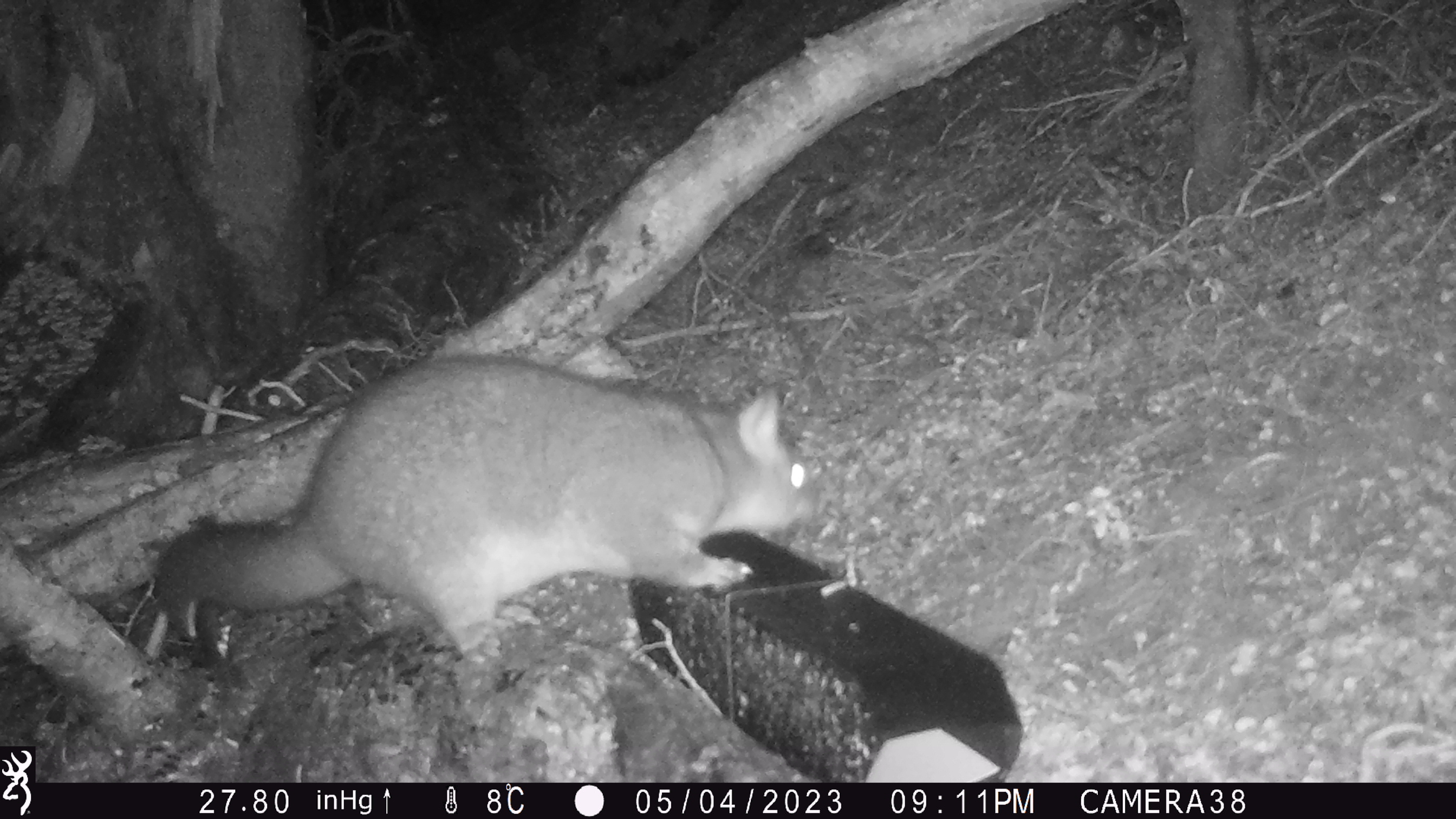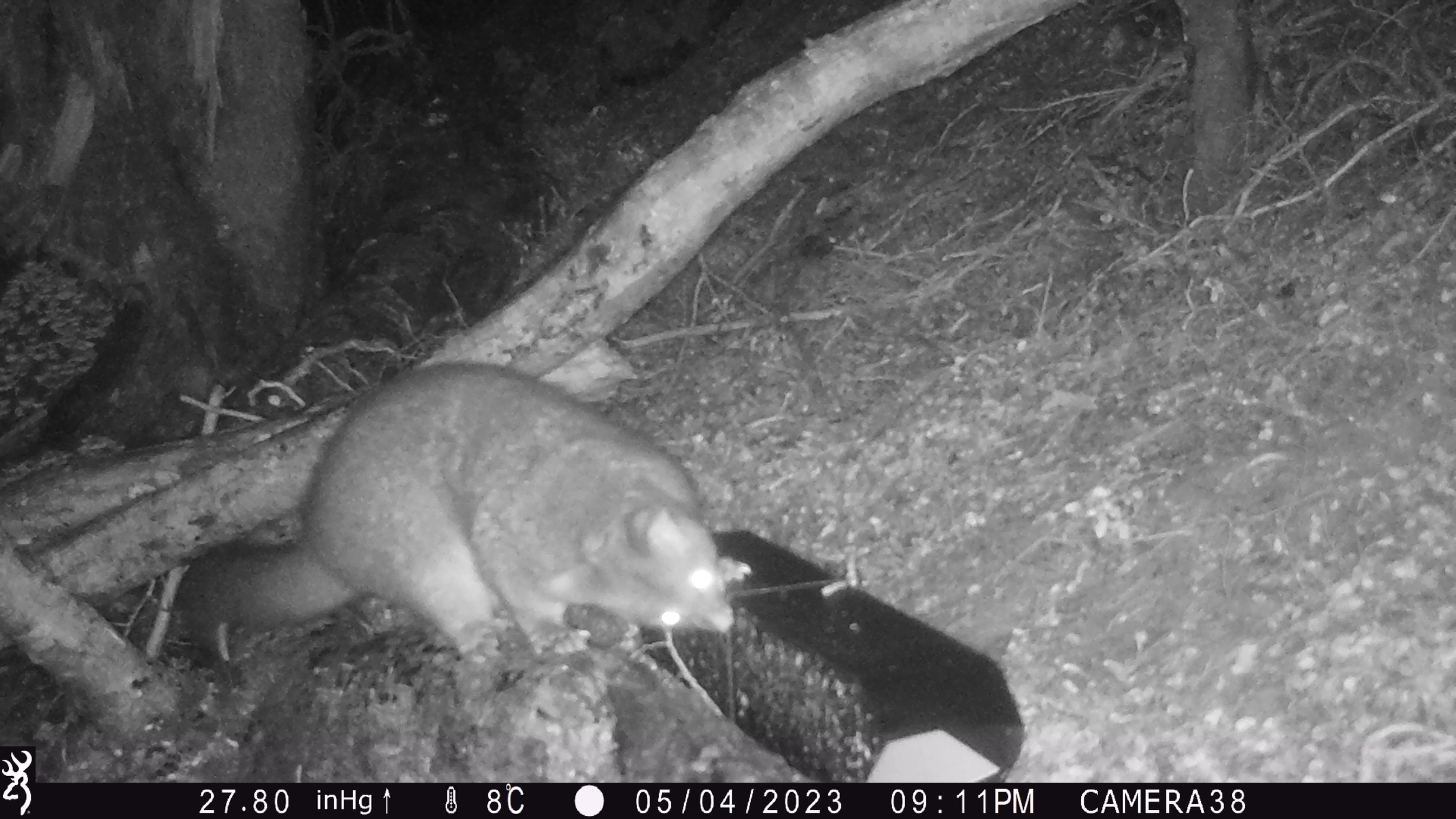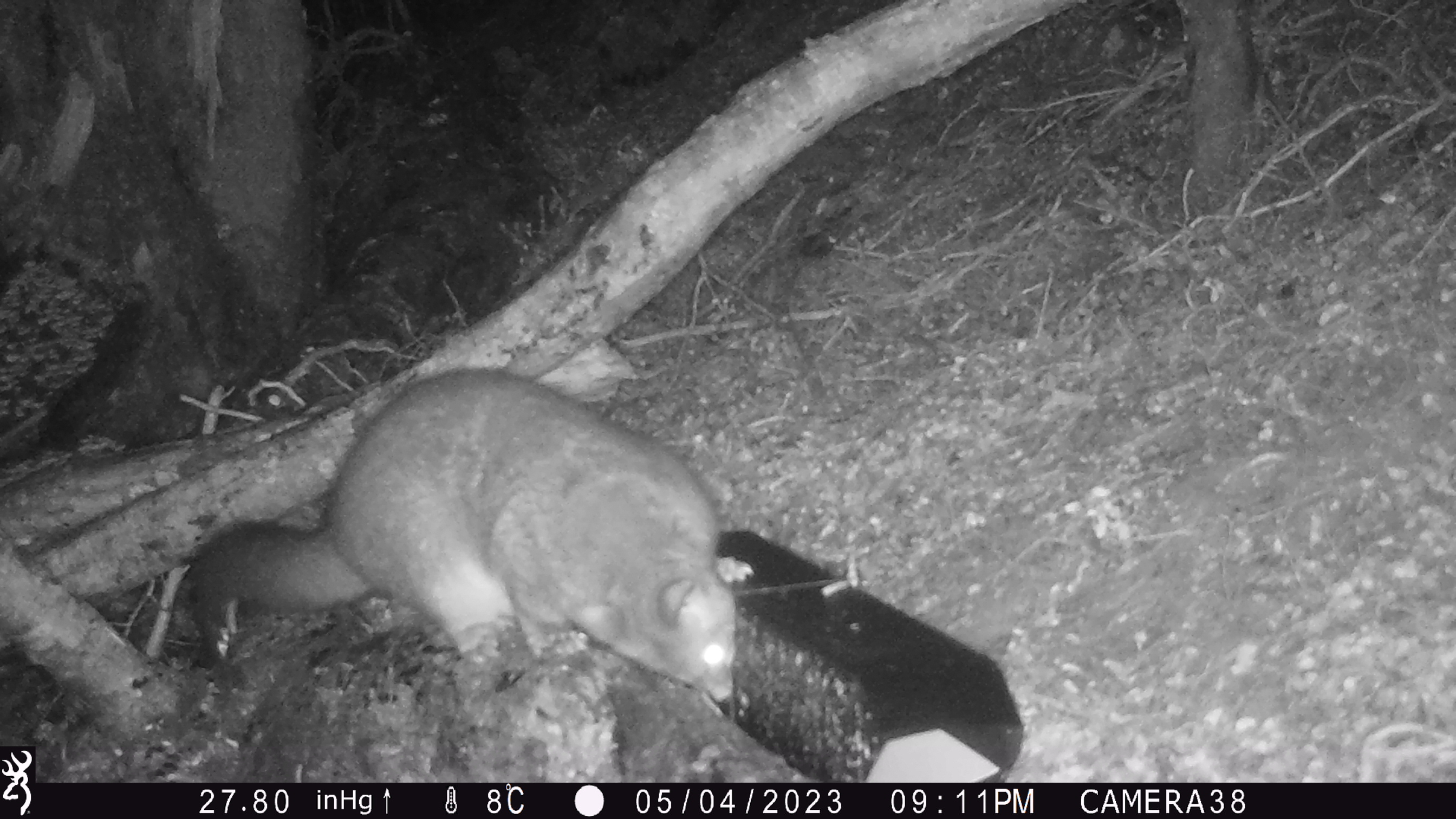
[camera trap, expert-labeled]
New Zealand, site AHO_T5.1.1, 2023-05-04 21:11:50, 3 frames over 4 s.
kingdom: Animalia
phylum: Chordata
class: Mammalia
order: Carnivora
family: Mustelidae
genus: Mustela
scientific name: Mustela erminea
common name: stoat